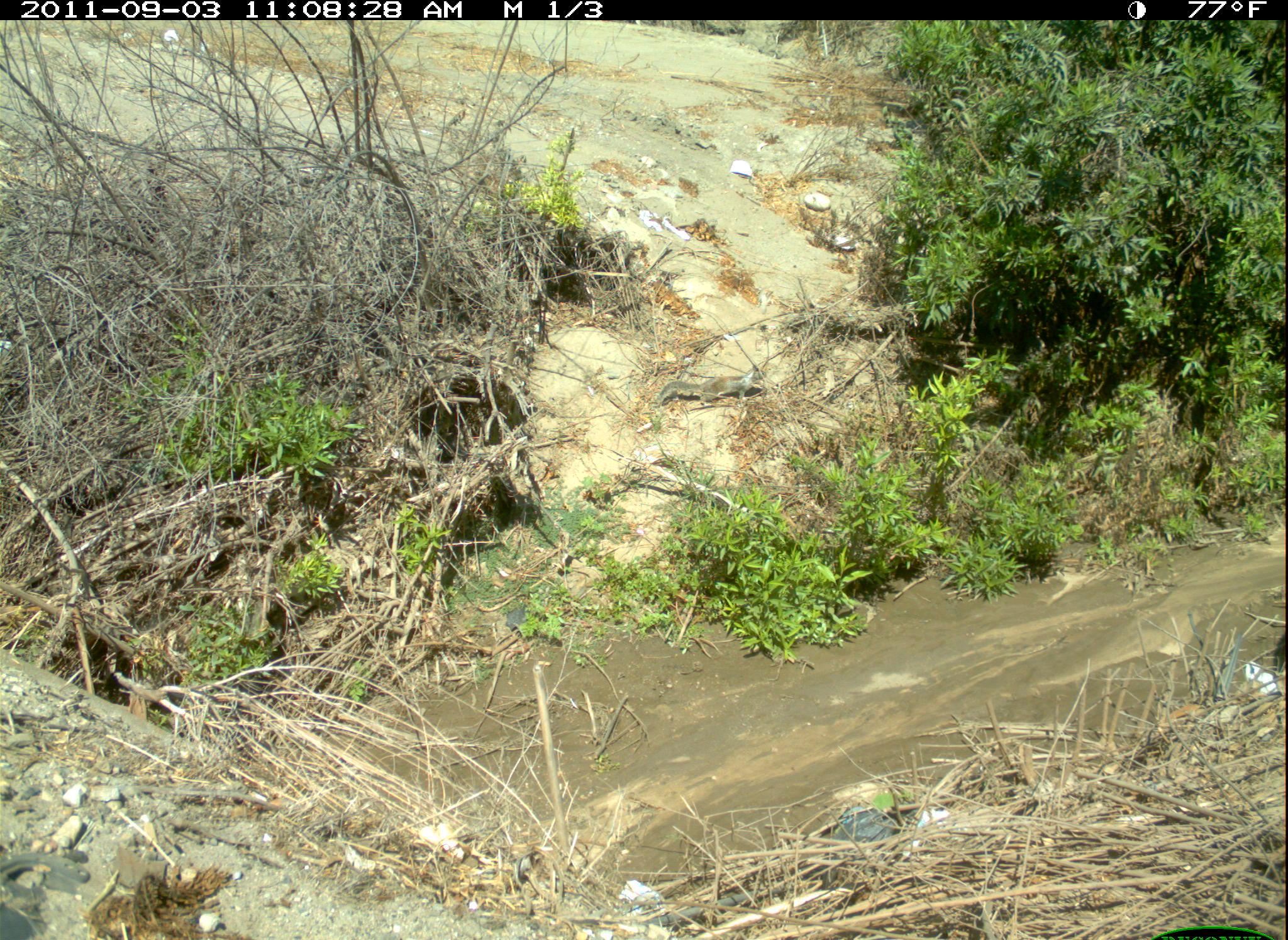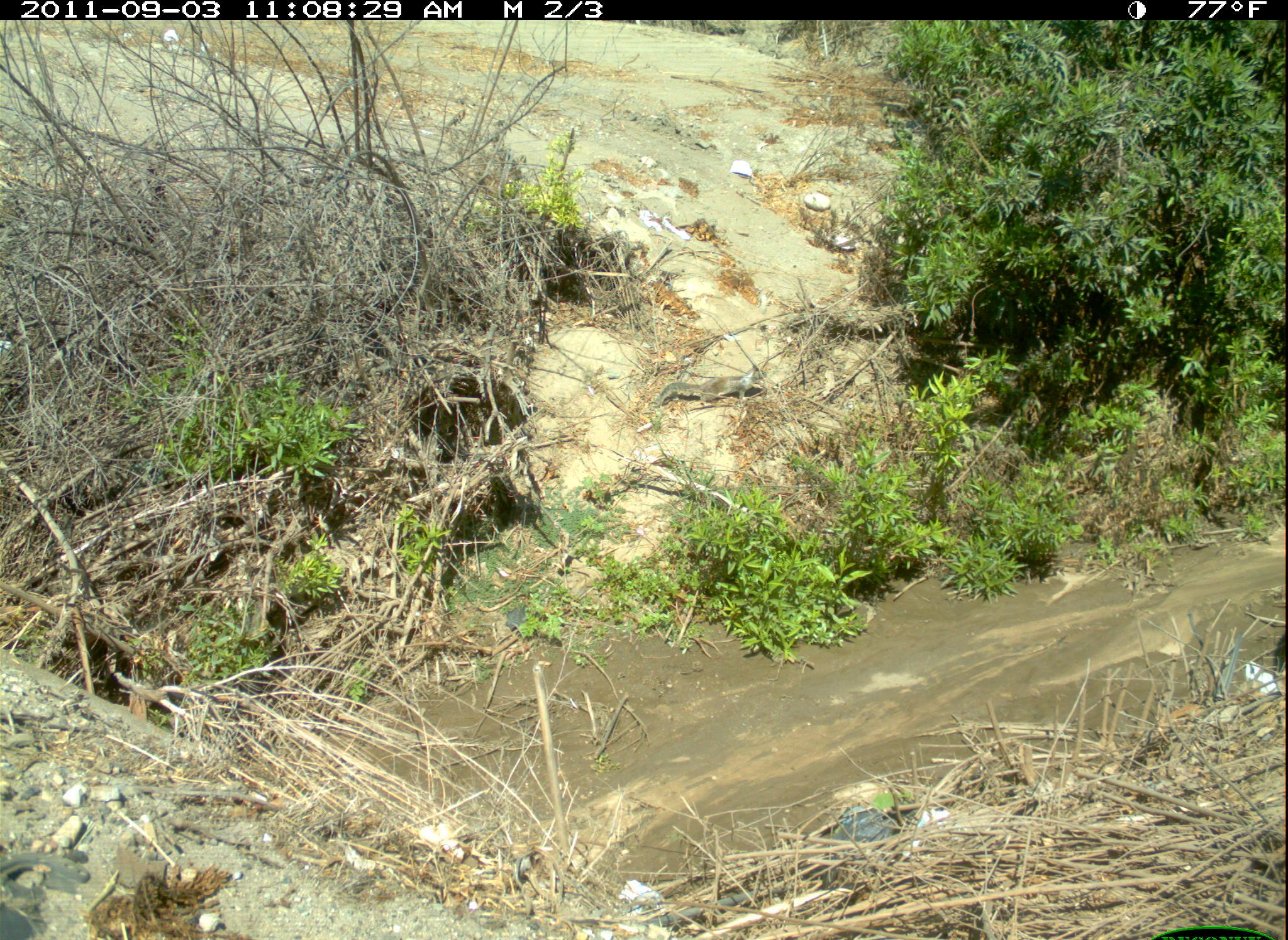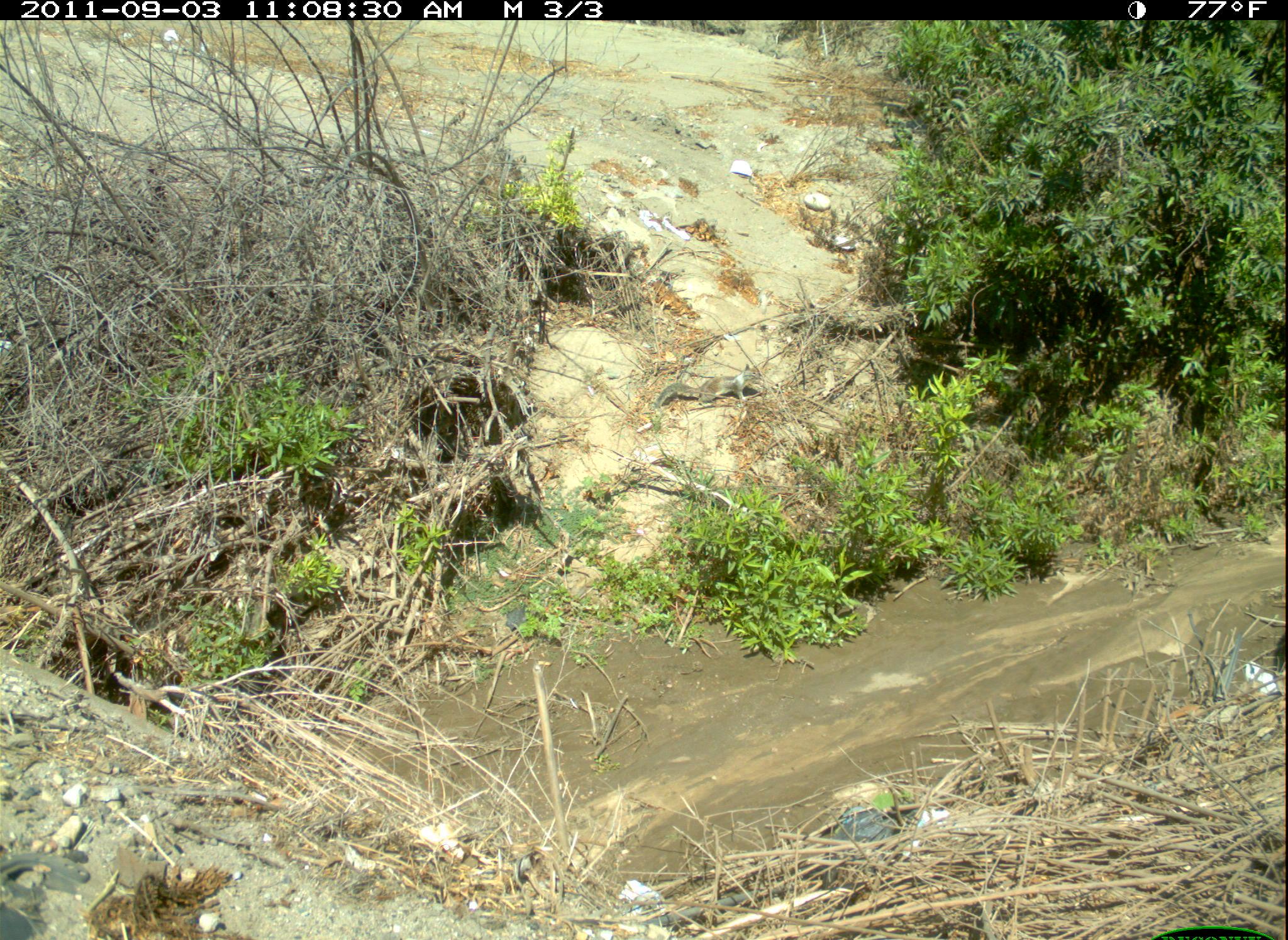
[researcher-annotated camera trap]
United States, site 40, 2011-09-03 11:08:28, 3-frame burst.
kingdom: Animalia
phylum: Chordata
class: Mammalia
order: Rodentia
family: Sciuridae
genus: Sciurus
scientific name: Sciurus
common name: squirrel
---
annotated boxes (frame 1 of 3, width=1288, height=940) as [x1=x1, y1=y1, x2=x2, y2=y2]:
squirrel: [x1=646, y1=353, x2=781, y2=425]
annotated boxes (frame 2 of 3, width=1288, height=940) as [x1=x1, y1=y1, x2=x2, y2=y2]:
squirrel: [x1=643, y1=350, x2=775, y2=420]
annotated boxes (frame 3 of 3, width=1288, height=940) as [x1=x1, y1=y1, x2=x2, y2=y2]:
squirrel: [x1=654, y1=356, x2=768, y2=420]